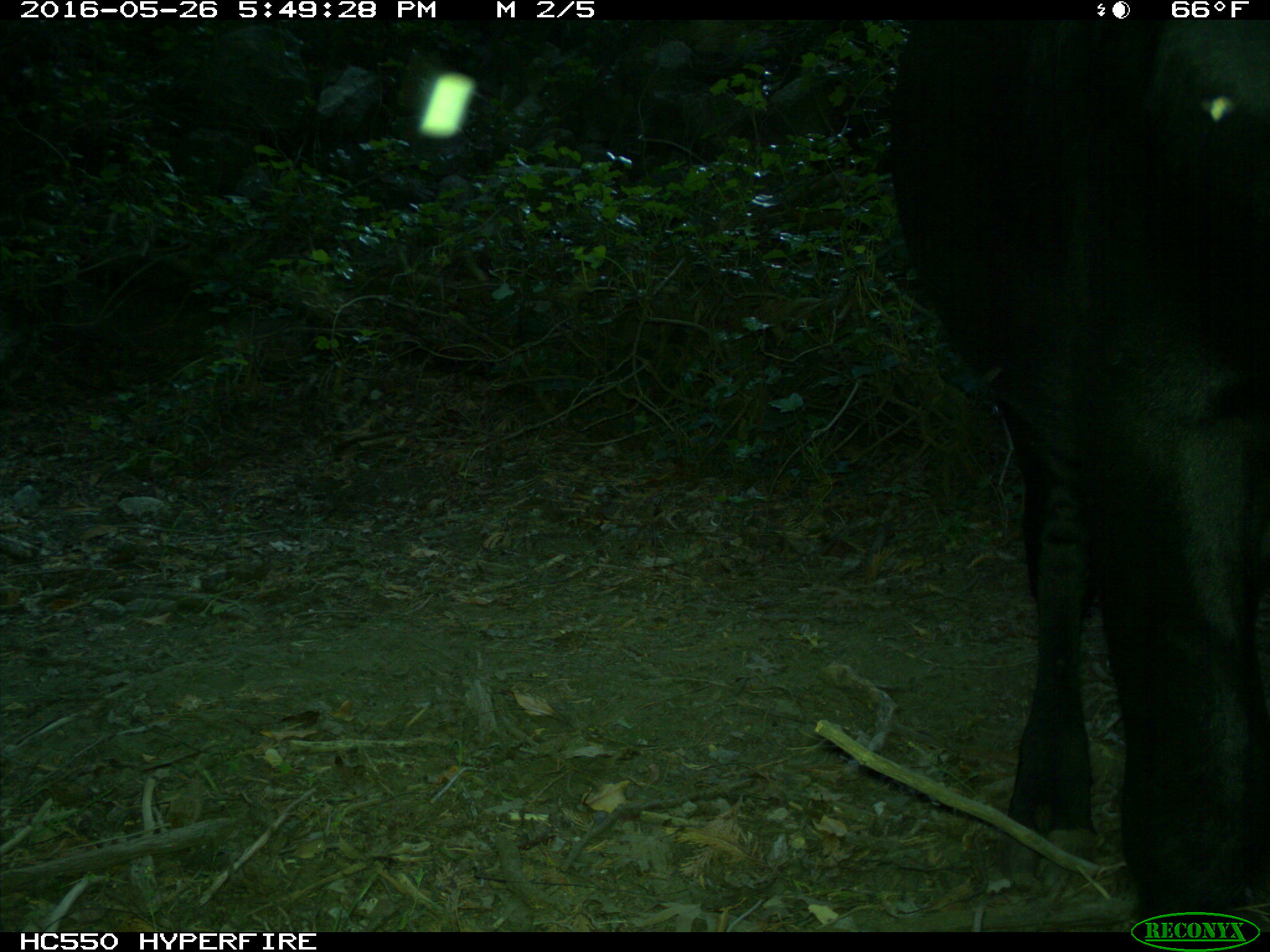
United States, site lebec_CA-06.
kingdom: Animalia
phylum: Chordata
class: Mammalia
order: Artiodactyla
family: Bovidae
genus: Bos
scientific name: Bos taurus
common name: domestic cow